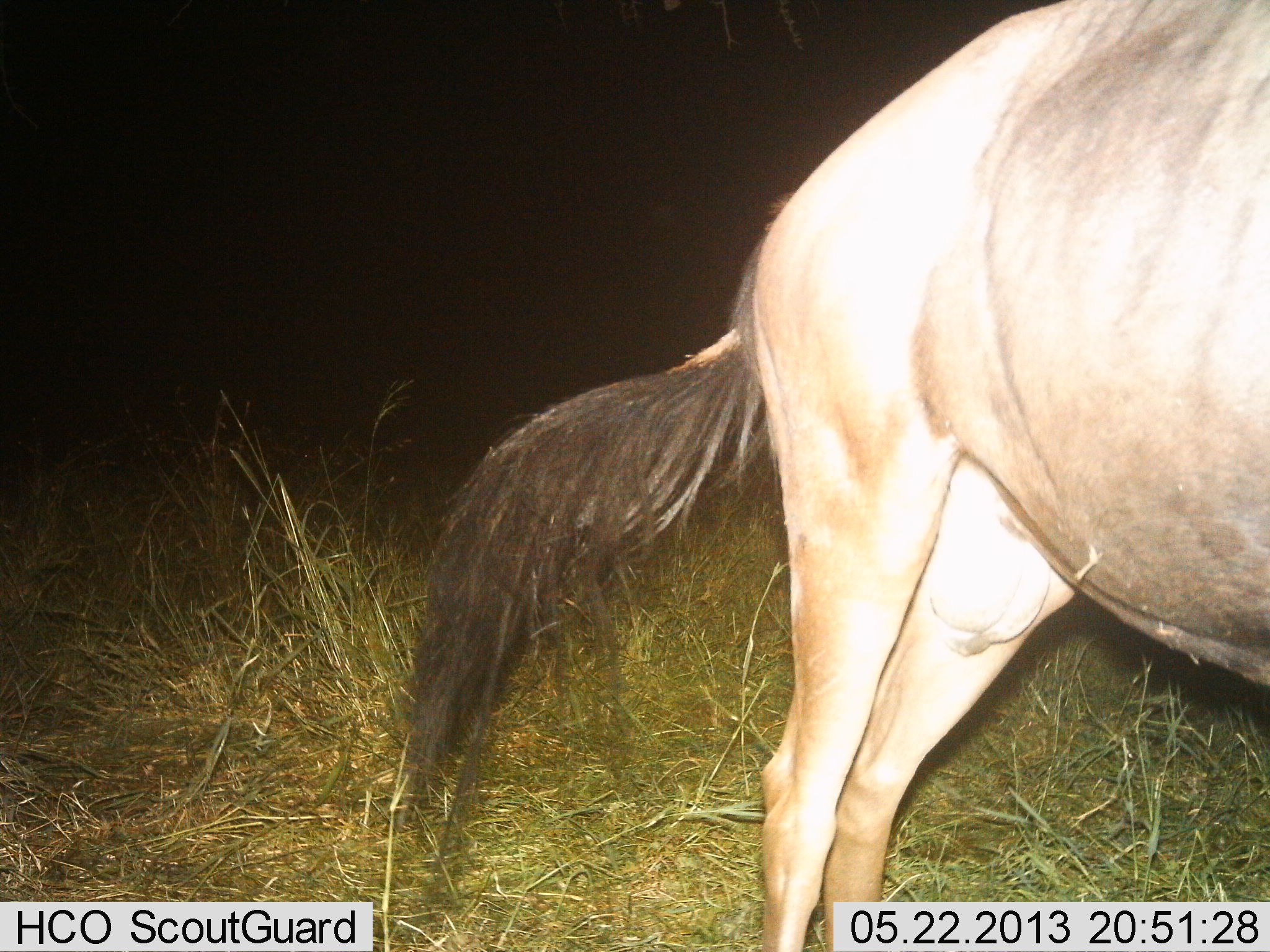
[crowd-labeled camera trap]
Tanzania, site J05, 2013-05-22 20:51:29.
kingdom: Animalia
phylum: Chordata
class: Mammalia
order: Artiodactyla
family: Bovidae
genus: Connochaetes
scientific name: Connochaetes taurinus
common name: blue wildebeest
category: wildebeest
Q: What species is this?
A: Wildebeest (blue wildebeest) (Connochaetes taurinus).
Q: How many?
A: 1.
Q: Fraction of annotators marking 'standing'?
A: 100%.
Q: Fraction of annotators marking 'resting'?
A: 0%.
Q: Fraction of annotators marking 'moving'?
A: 0%.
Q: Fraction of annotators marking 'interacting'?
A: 0%.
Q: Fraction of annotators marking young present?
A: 0%.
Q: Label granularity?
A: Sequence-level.